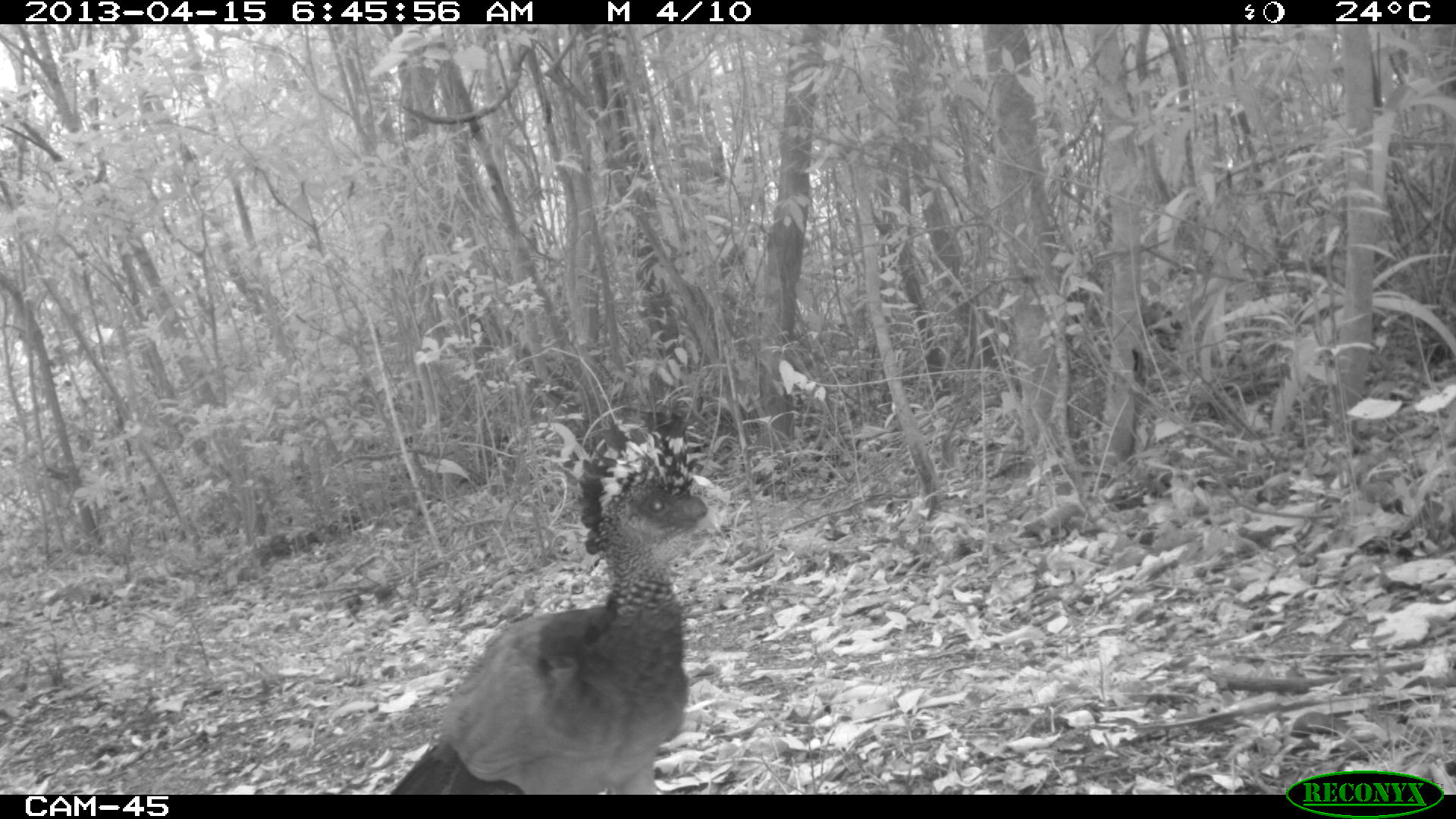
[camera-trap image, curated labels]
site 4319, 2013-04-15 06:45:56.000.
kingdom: Animalia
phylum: Chordata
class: Aves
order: Galliformes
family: Cracidae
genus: Crax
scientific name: Crax rubra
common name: great curassow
Crax rubra (great curassow), count 1, sex female.